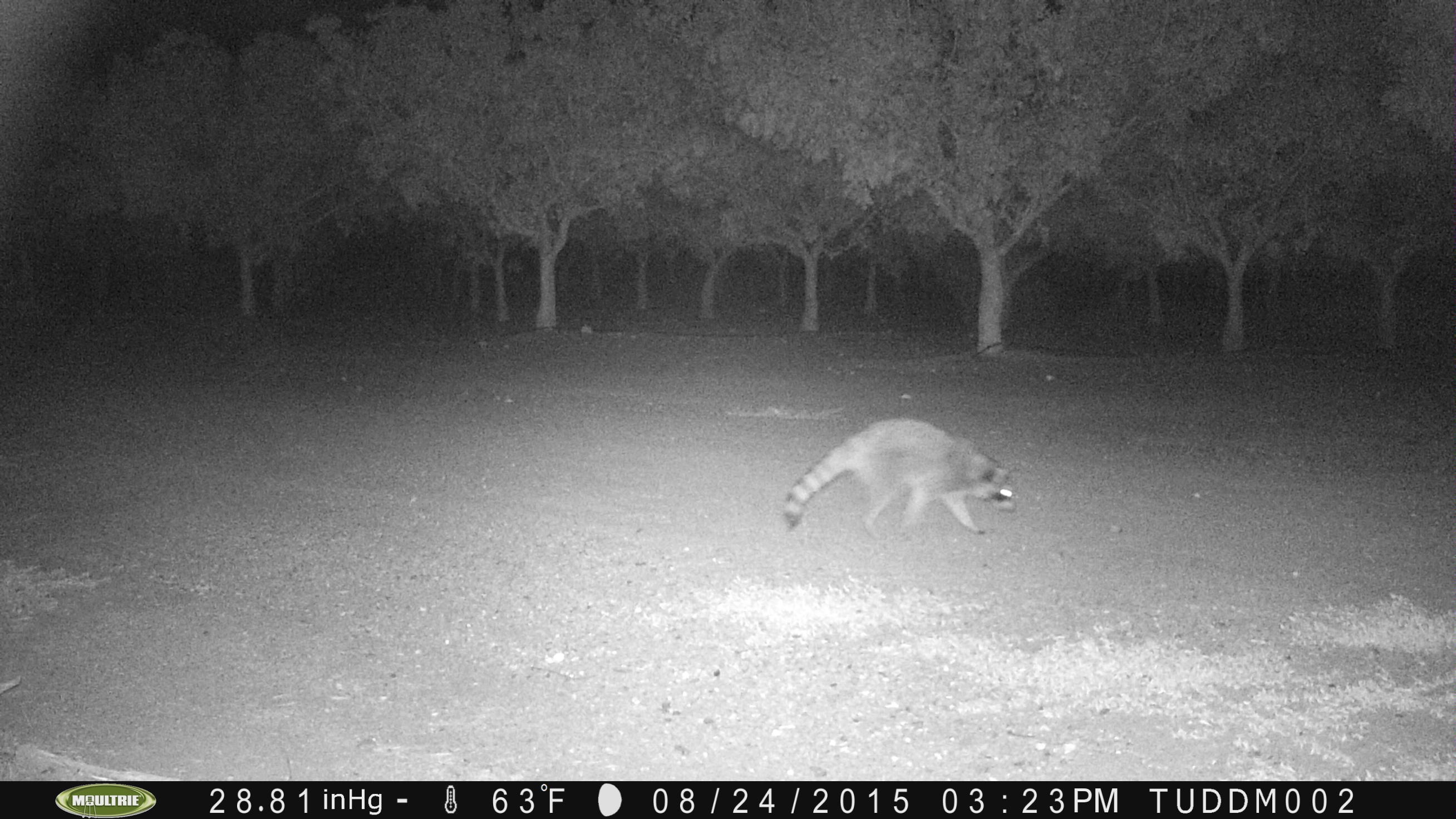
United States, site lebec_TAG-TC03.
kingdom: Animalia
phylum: Chordata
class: Mammalia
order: Carnivora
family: Procyonidae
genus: Procyon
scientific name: Procyon lotor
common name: common raccoon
Procyon lotor (common raccoon).